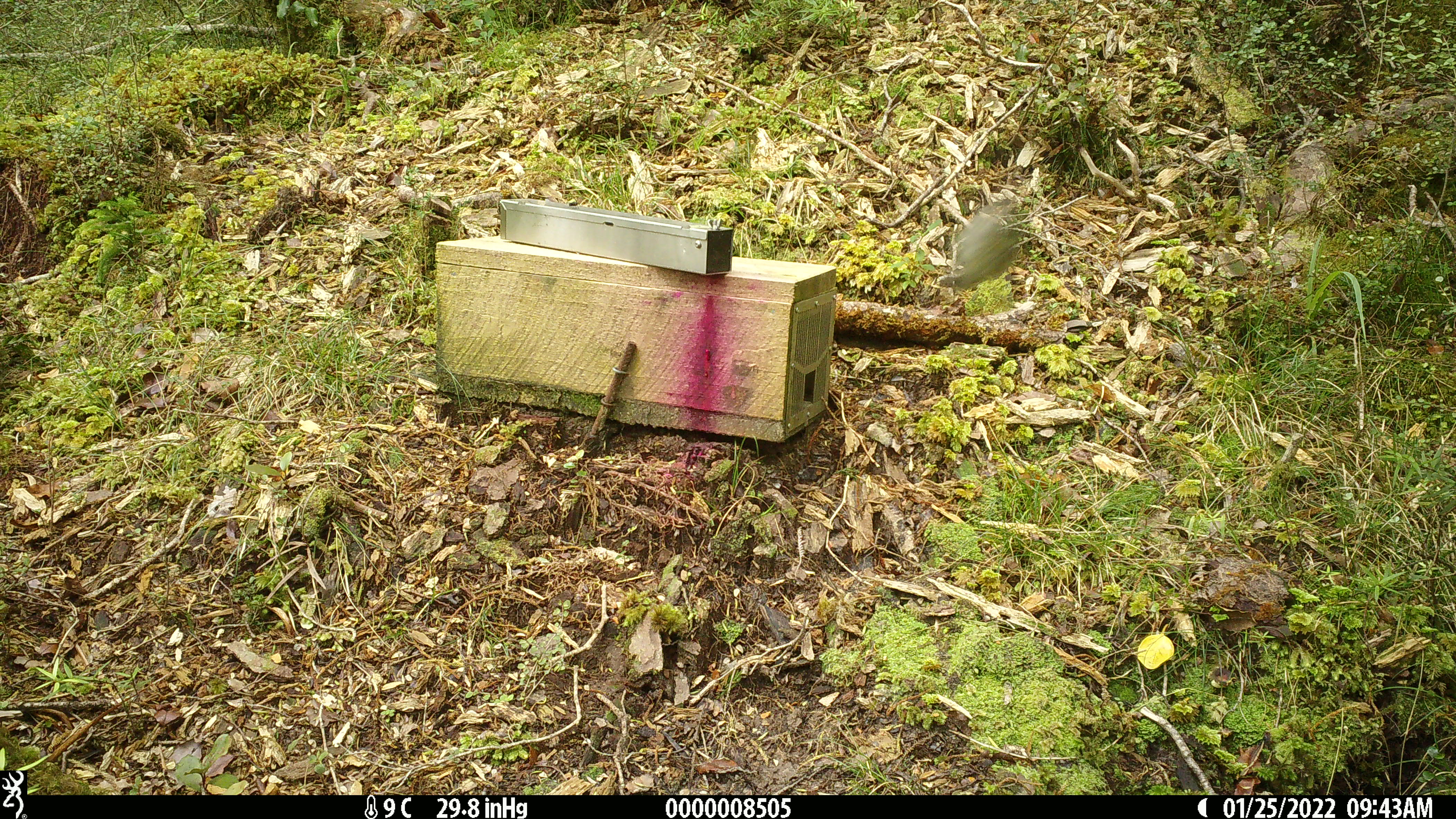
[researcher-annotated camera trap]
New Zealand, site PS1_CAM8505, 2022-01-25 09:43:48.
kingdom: Animalia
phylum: Chordata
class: Aves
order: Passeriformes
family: Petroicidae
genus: Petroica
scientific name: Petroica macrocephala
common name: tomtit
Tomtit (Petroica macrocephala).